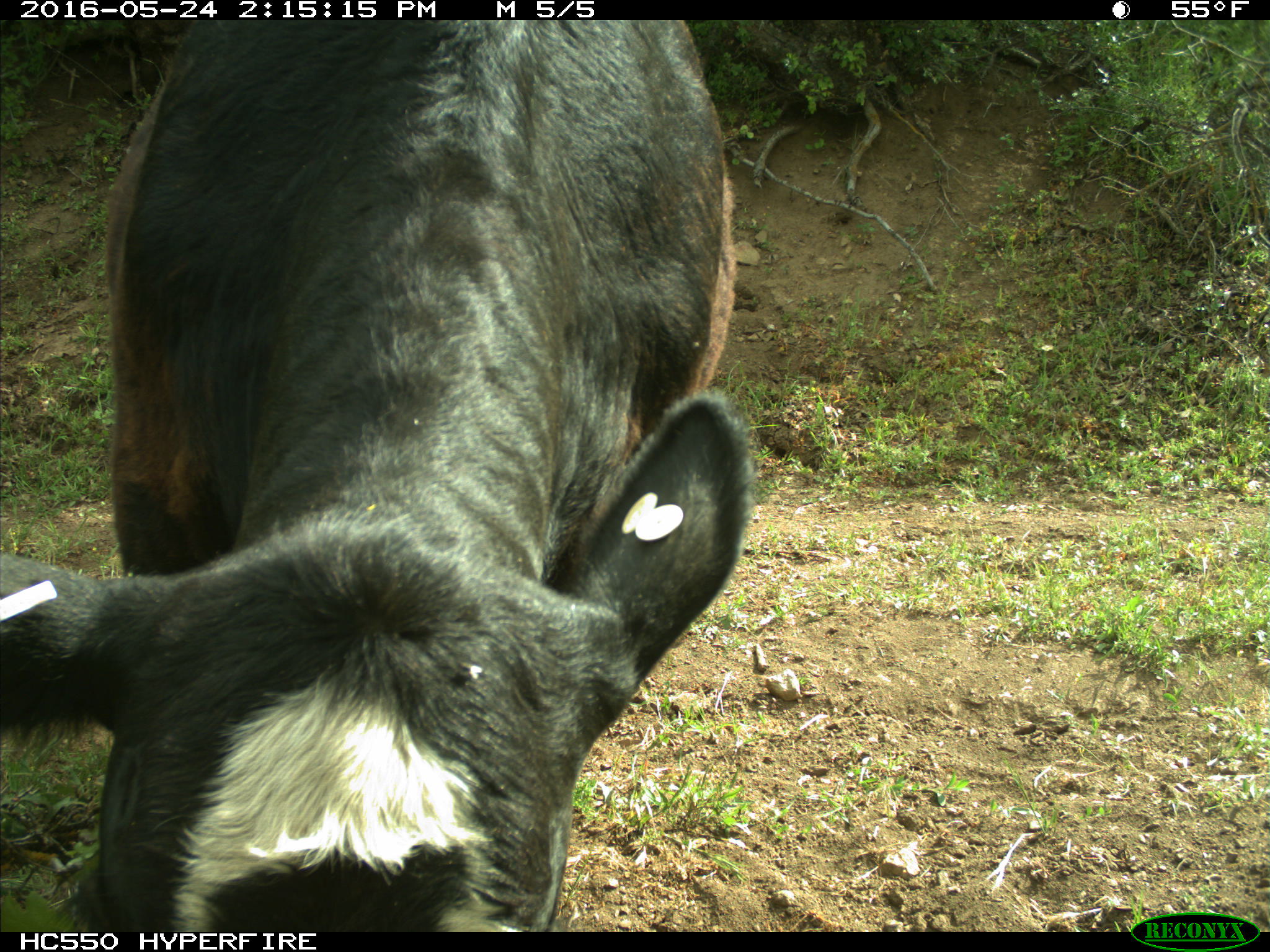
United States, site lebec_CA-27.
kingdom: Animalia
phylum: Chordata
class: Mammalia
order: Artiodactyla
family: Bovidae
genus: Bos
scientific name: Bos taurus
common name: domestic cow